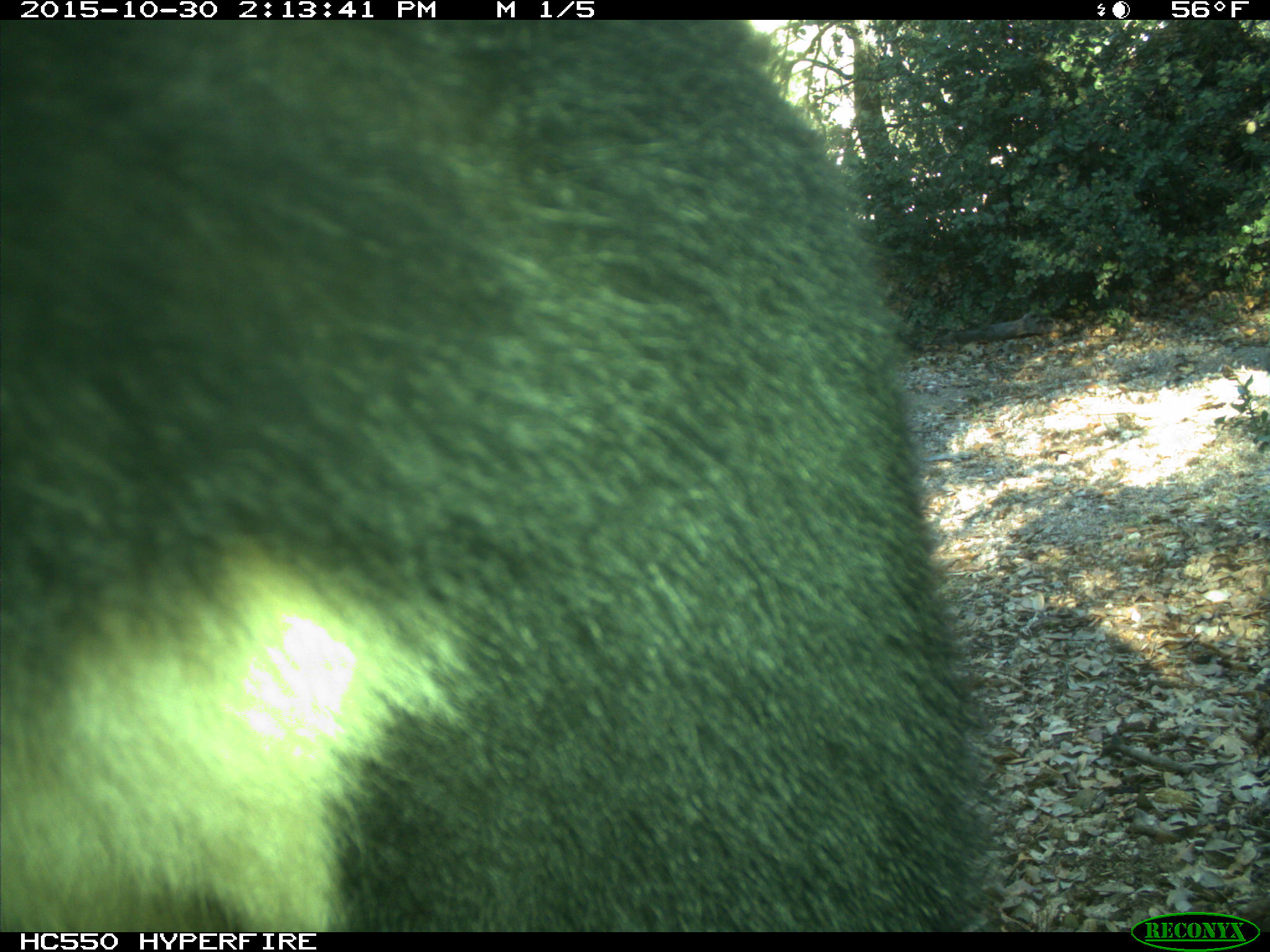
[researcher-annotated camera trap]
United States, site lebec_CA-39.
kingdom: Animalia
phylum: Chordata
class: Mammalia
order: Carnivora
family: Ursidae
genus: Ursus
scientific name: Ursus americanus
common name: american black bear